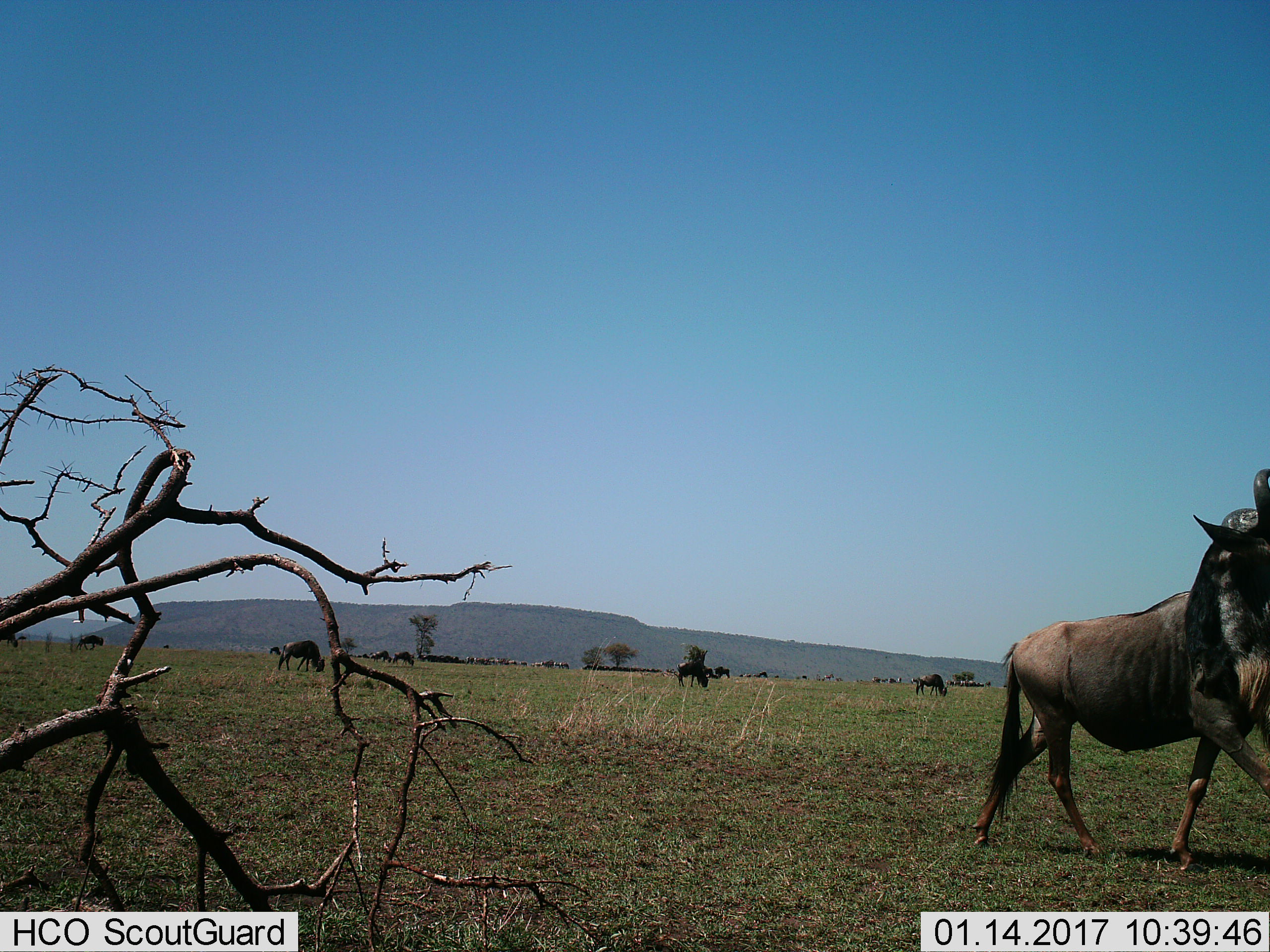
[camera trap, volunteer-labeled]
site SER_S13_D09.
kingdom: Animalia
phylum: Chordata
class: Mammalia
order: Artiodactyla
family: Bovidae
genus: Connochaetes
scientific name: Connochaetes taurinus taurinus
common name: blue wildebeest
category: wildebeestblue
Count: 11-50.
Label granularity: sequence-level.